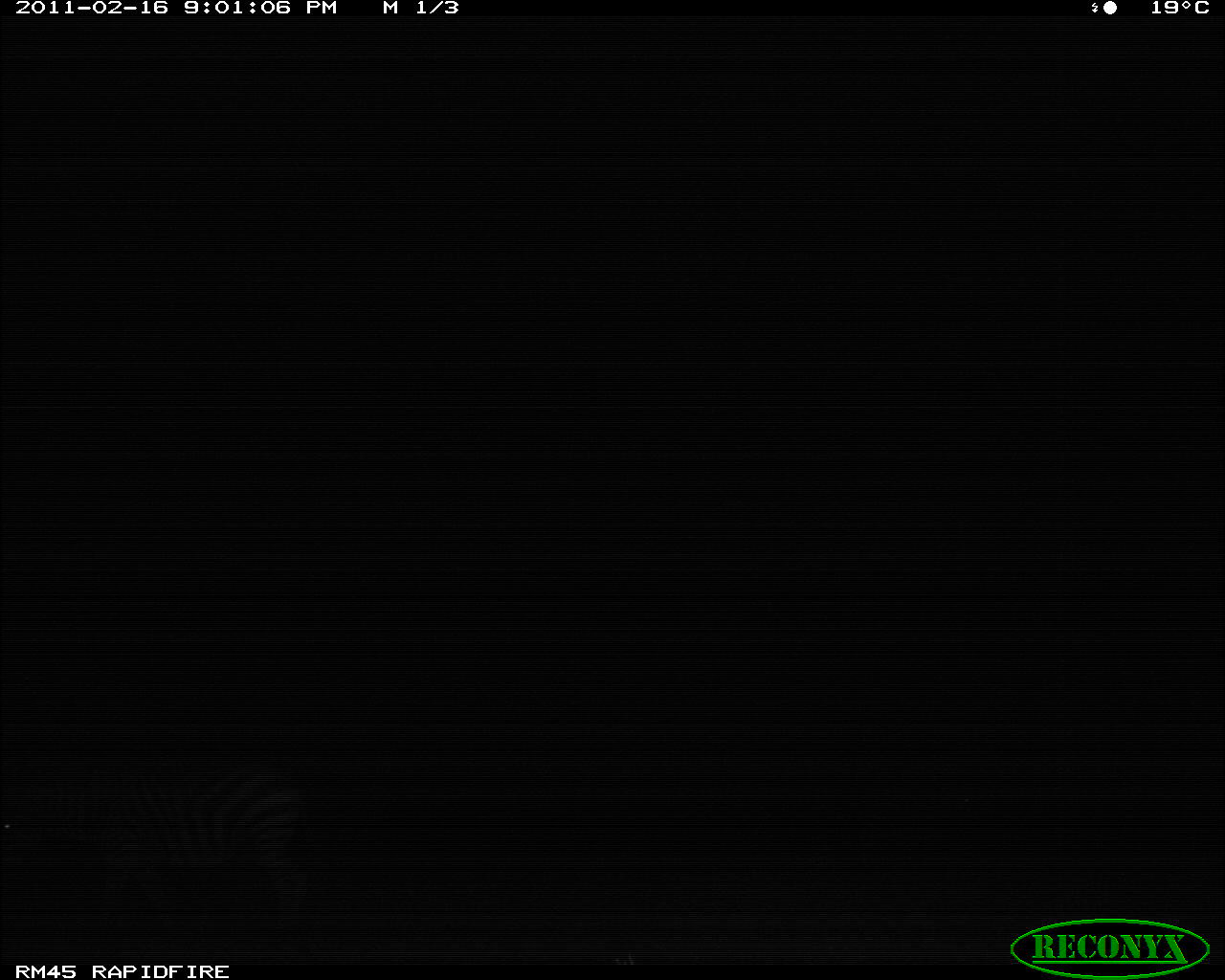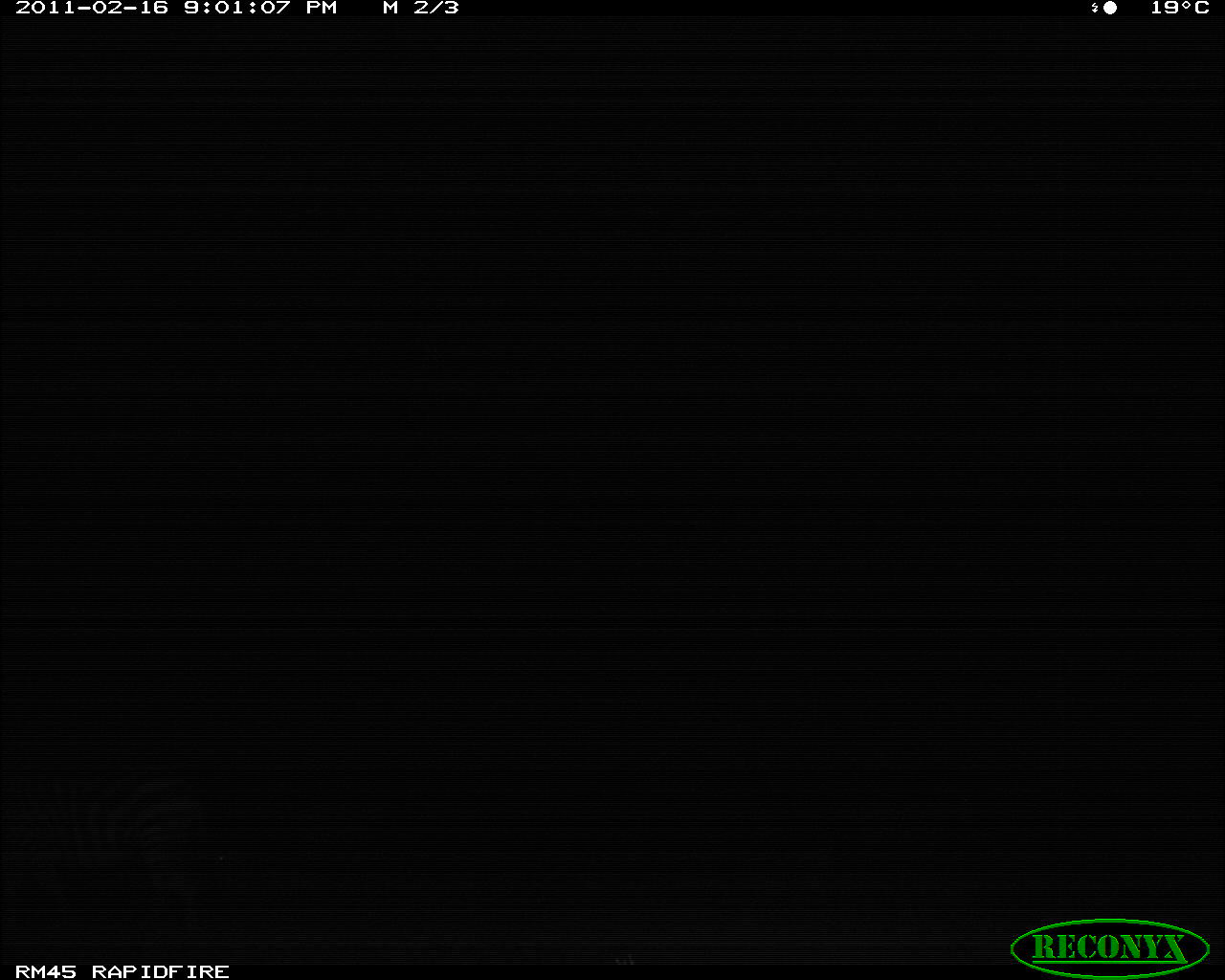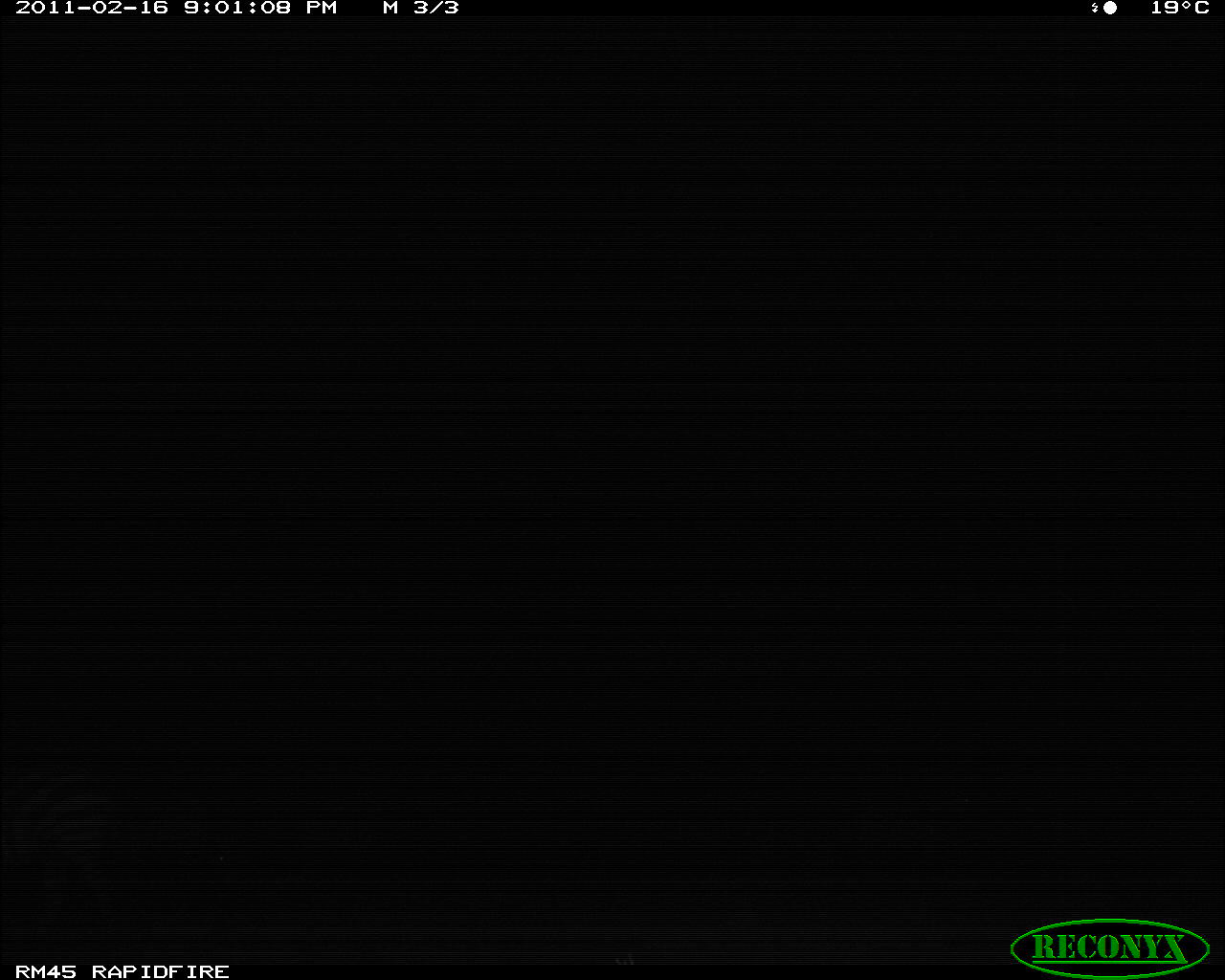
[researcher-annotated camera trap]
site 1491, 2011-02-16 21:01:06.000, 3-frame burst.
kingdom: Animalia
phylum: Chordata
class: Mammalia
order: Perissodactyla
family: Equidae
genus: Equus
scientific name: Equus quagga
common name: plains zebra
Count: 1.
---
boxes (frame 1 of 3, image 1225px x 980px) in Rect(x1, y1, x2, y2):
equus quagga: Rect(2, 760, 309, 926)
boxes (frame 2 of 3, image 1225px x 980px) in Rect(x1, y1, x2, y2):
equus quagga: Rect(29, 771, 191, 899)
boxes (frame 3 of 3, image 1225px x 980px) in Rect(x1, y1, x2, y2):
equus quagga: Rect(1, 762, 109, 918)